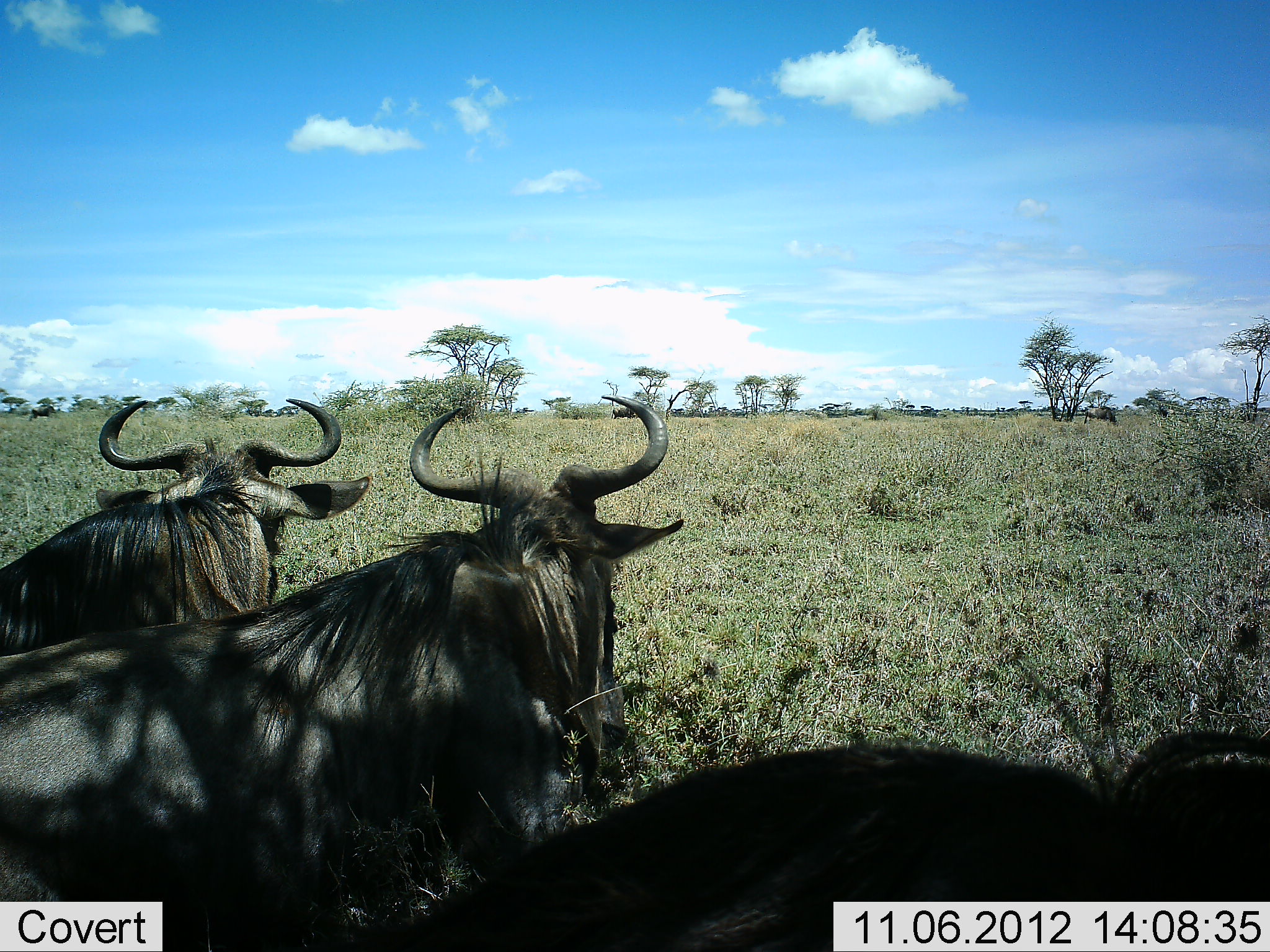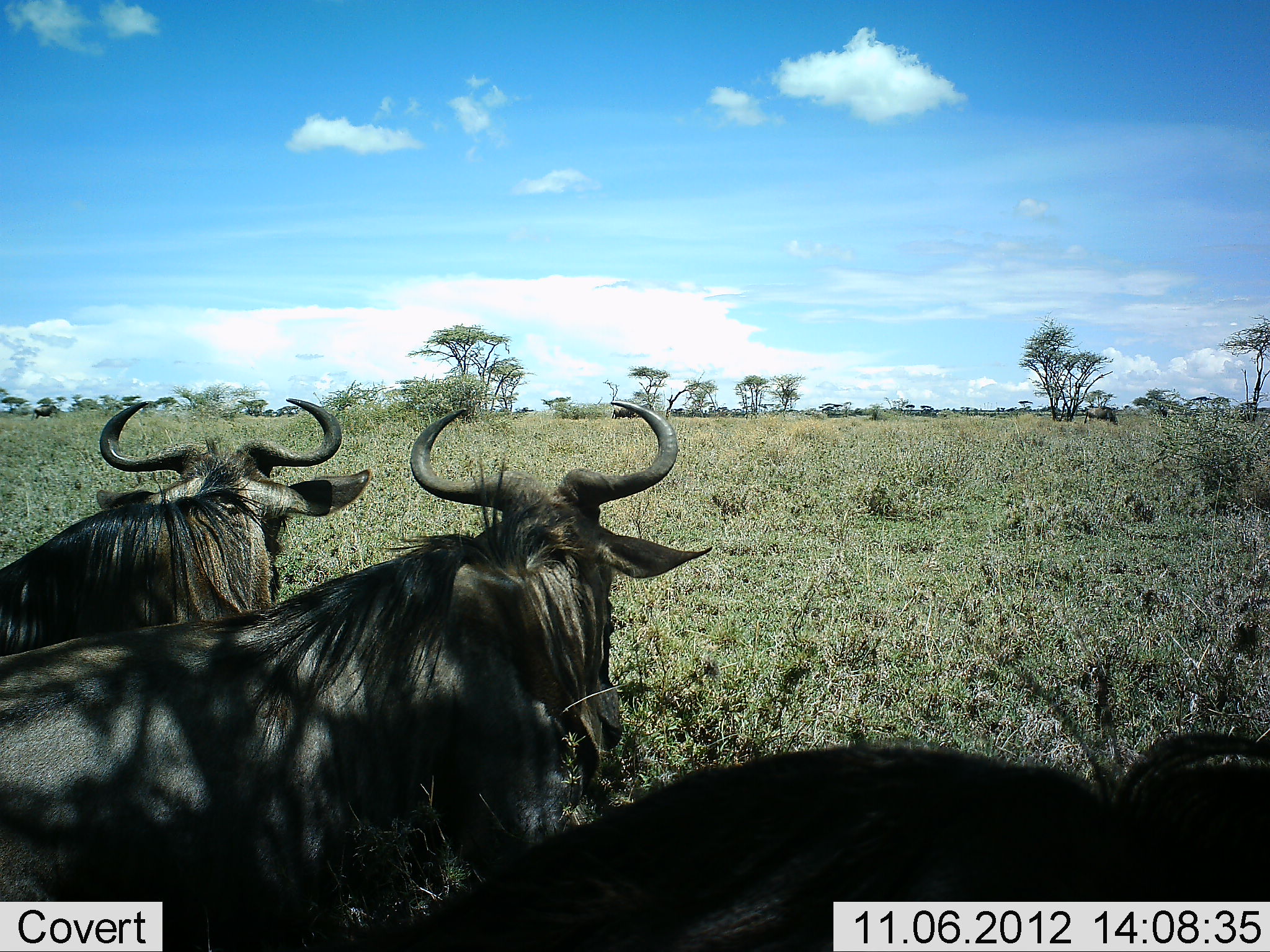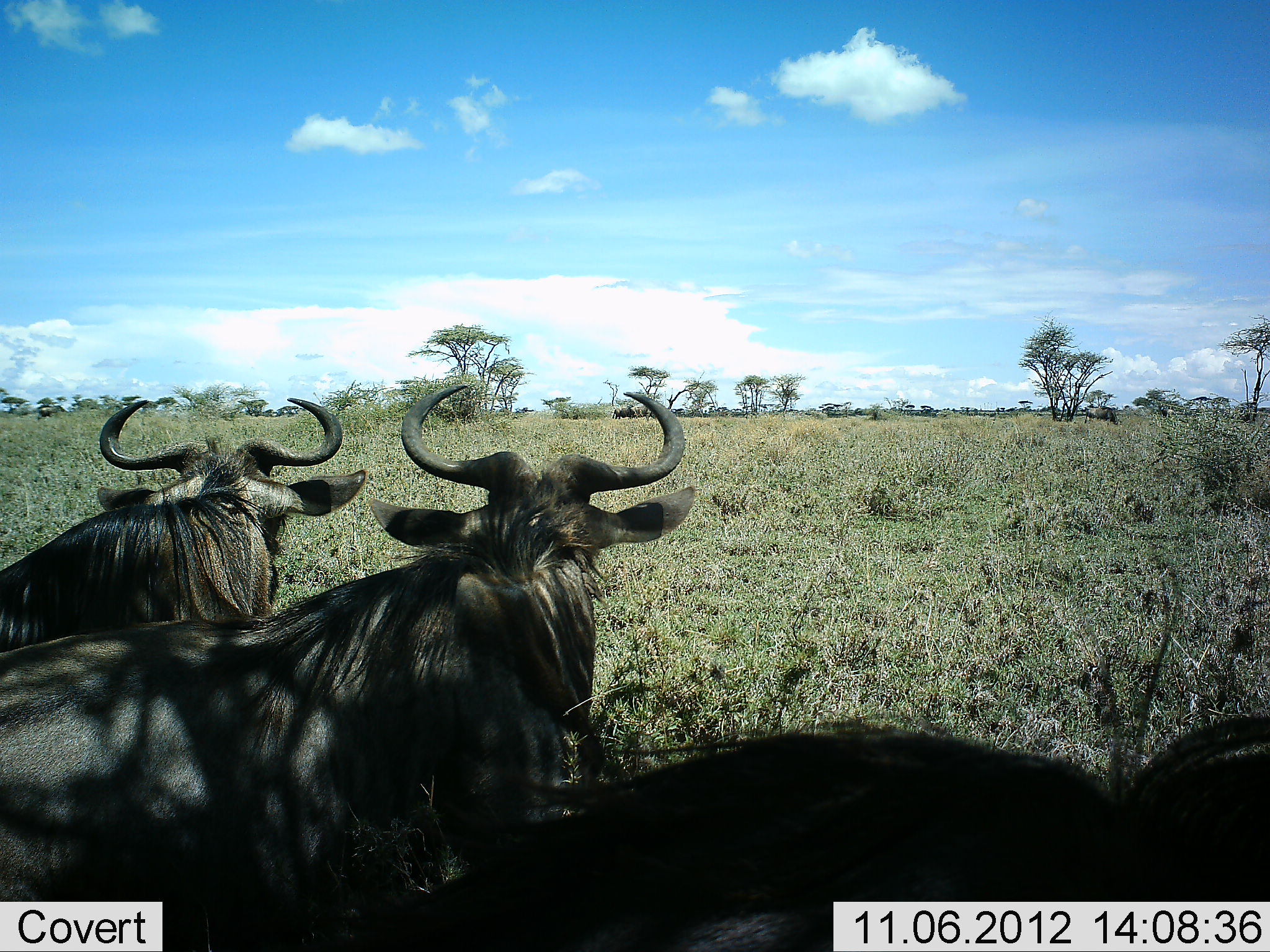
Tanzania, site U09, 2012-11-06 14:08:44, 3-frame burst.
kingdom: Animalia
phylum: Chordata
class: Mammalia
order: Artiodactyla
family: Bovidae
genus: Connochaetes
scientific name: Connochaetes taurinus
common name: blue wildebeest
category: wildebeest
Wildebeest (blue wildebeest) (Connochaetes taurinus), count 3. Behavior (volunteer vote fractions): standing 30%, resting 80%, moving 10%, interacting 0%. Young present (vote fraction): 0%. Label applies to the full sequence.